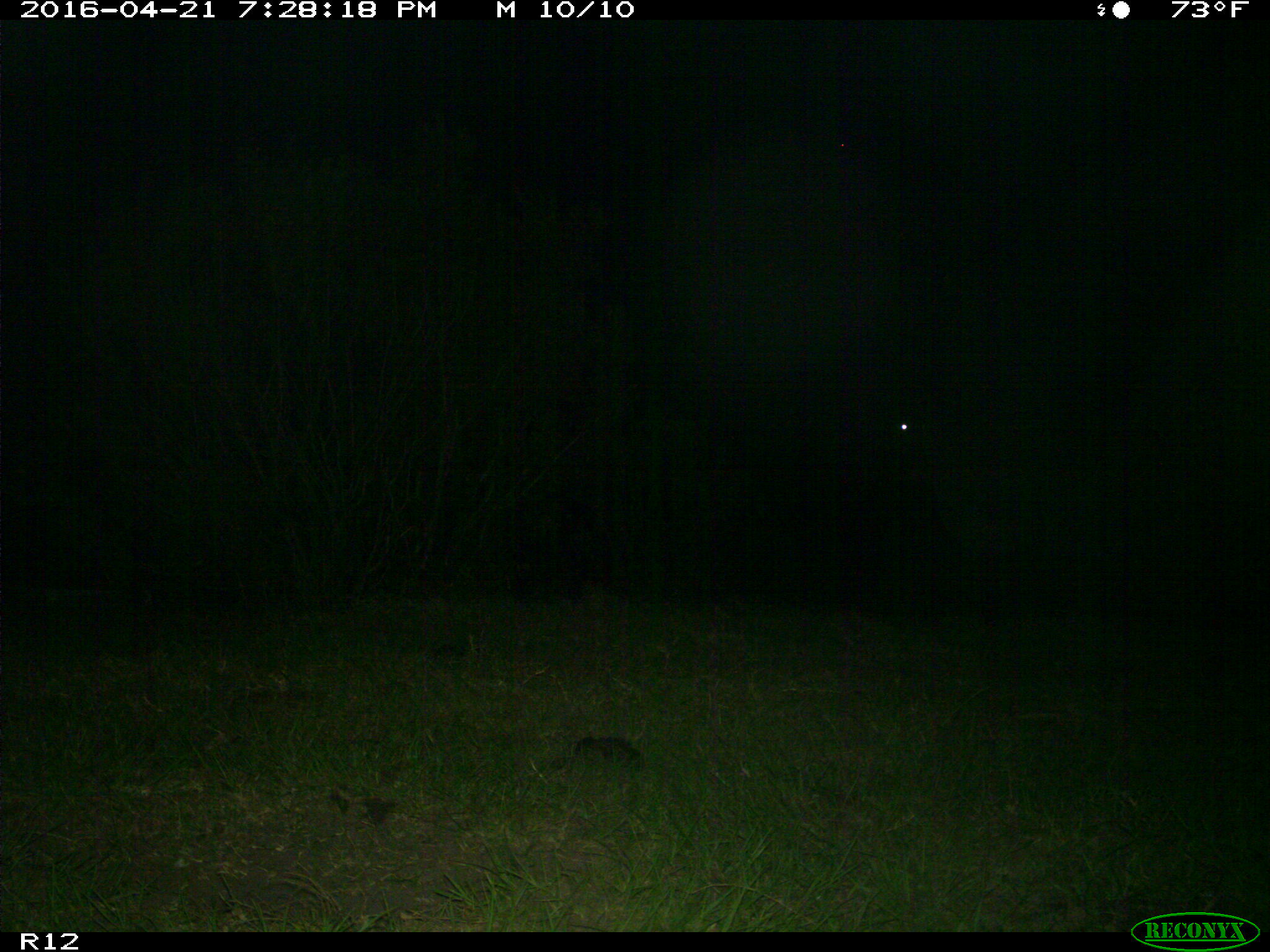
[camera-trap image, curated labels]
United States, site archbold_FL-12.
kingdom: Animalia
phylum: Chordata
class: Mammalia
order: Artiodactyla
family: Bovidae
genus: Bos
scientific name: Bos taurus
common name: domestic cow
Bos taurus (domestic cow).